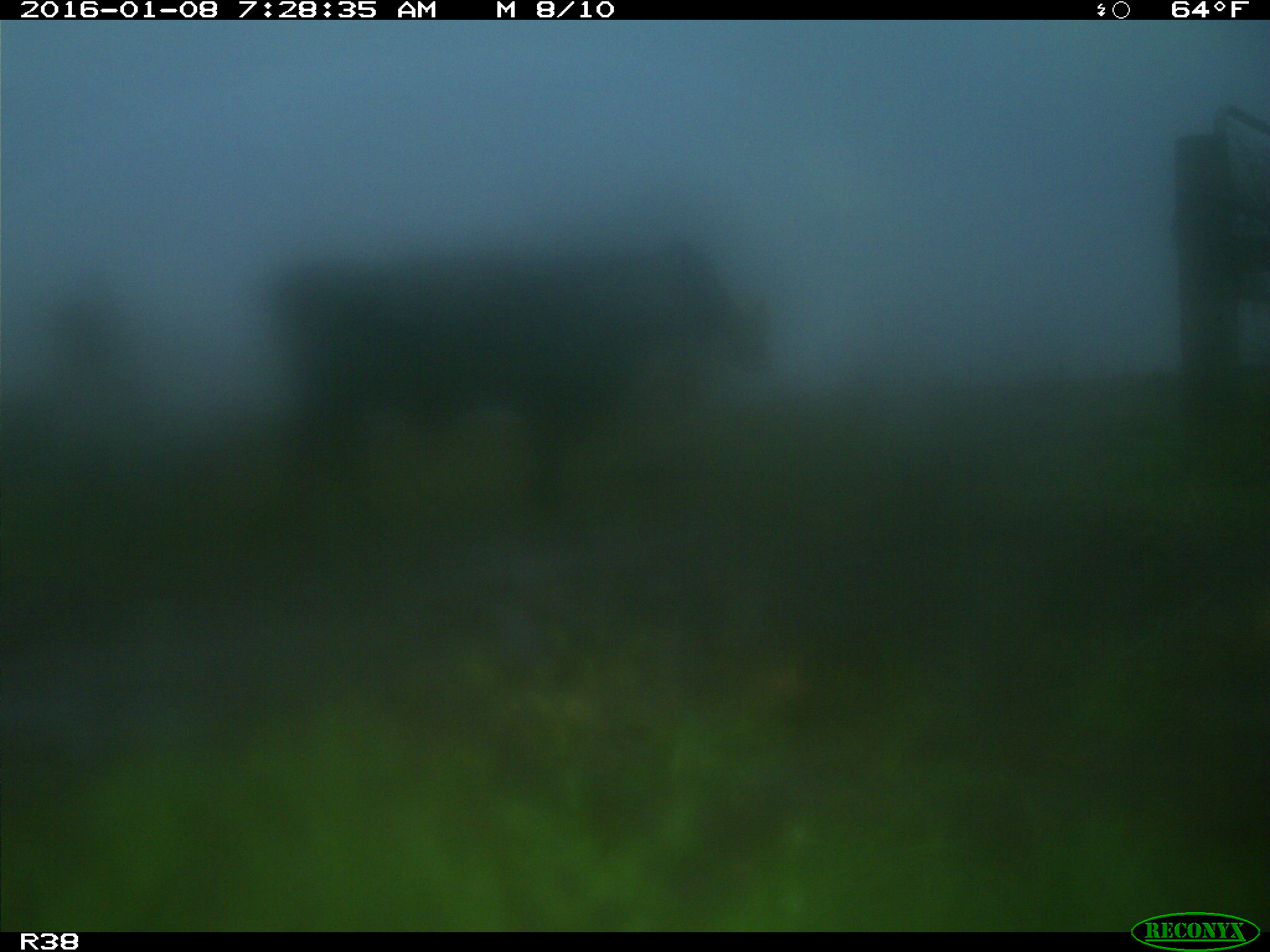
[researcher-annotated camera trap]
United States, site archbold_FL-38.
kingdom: Animalia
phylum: Chordata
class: Mammalia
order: Artiodactyla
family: Bovidae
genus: Bos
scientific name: Bos taurus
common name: domestic cow